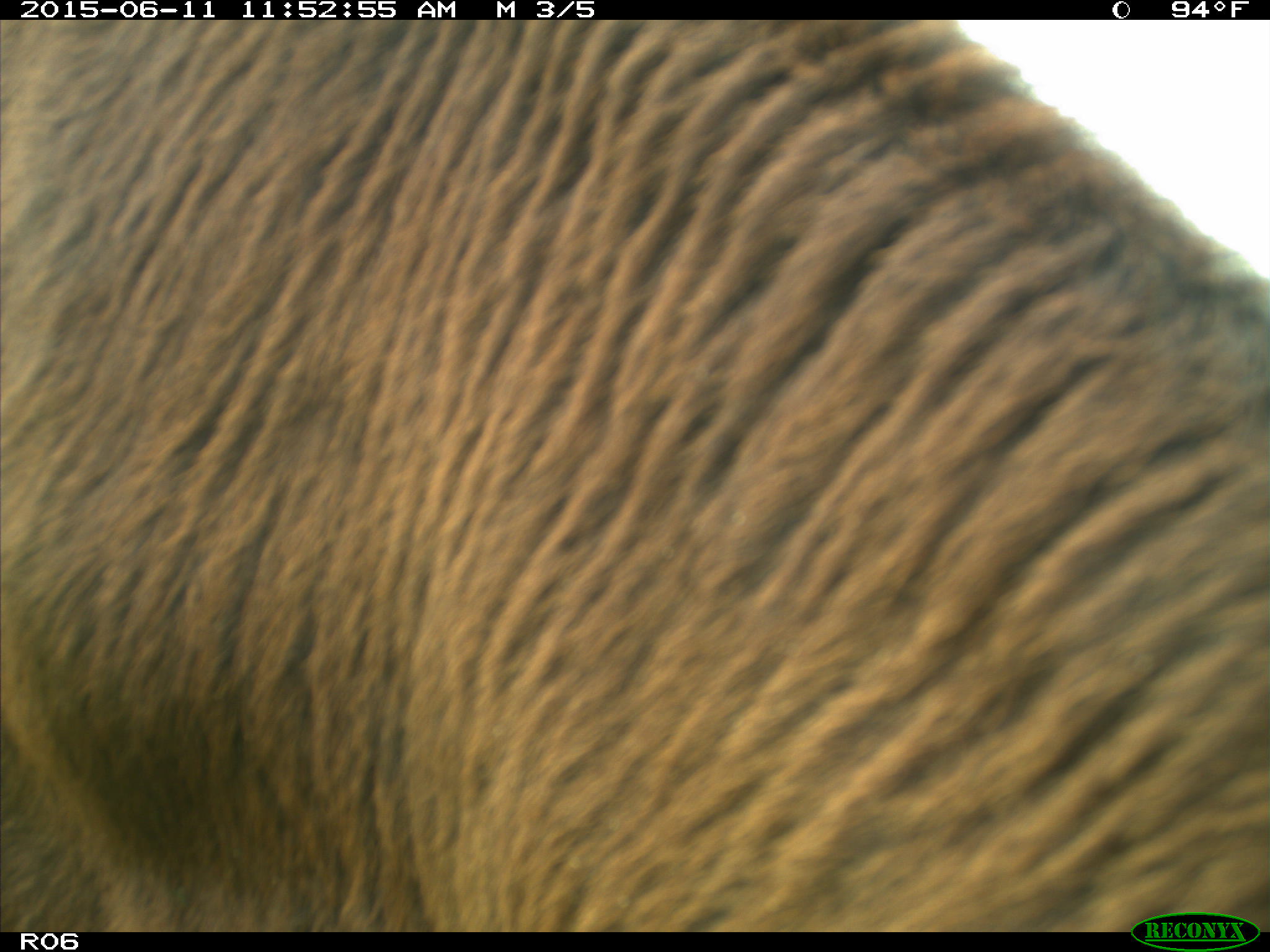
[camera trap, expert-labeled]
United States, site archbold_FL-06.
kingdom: Animalia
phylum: Chordata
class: Mammalia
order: Artiodactyla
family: Bovidae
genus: Bos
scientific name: Bos taurus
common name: domestic cow